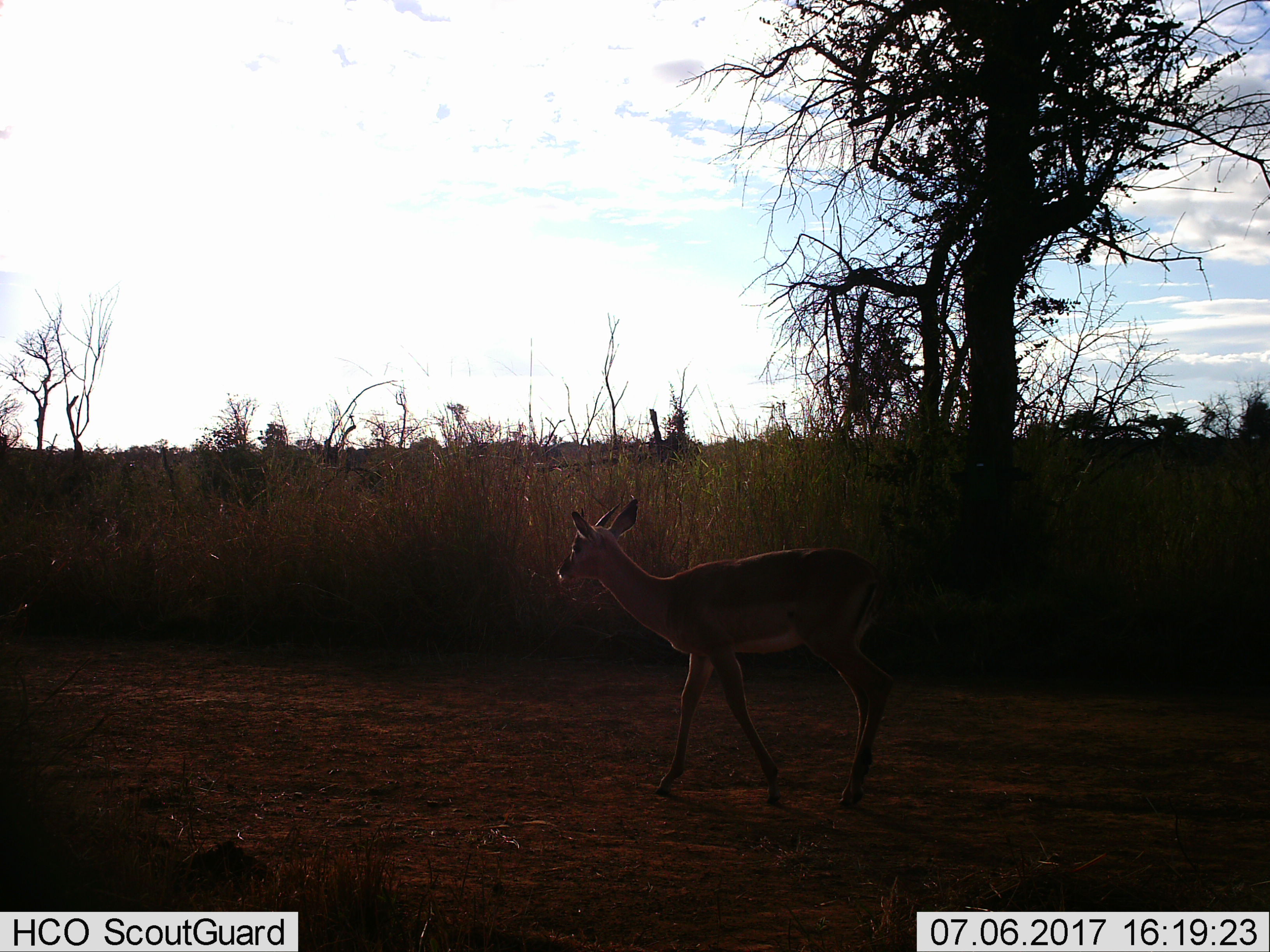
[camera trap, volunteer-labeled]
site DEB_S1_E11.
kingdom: Animalia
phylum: Chordata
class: Mammalia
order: Artiodactyla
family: Bovidae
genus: Aepyceros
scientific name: Aepyceros melampus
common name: impala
Impala (Aepyceros melampus), count 1. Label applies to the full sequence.